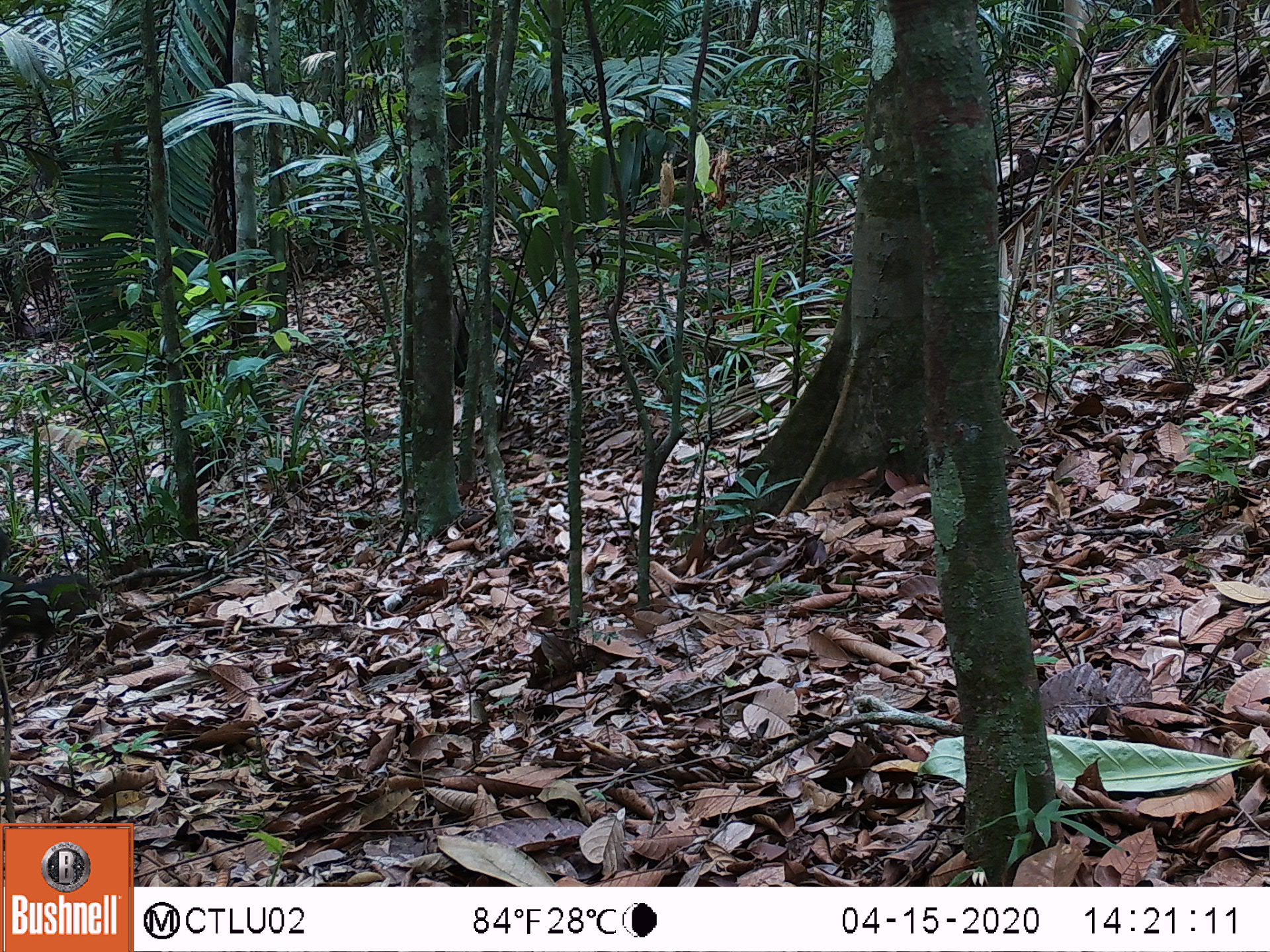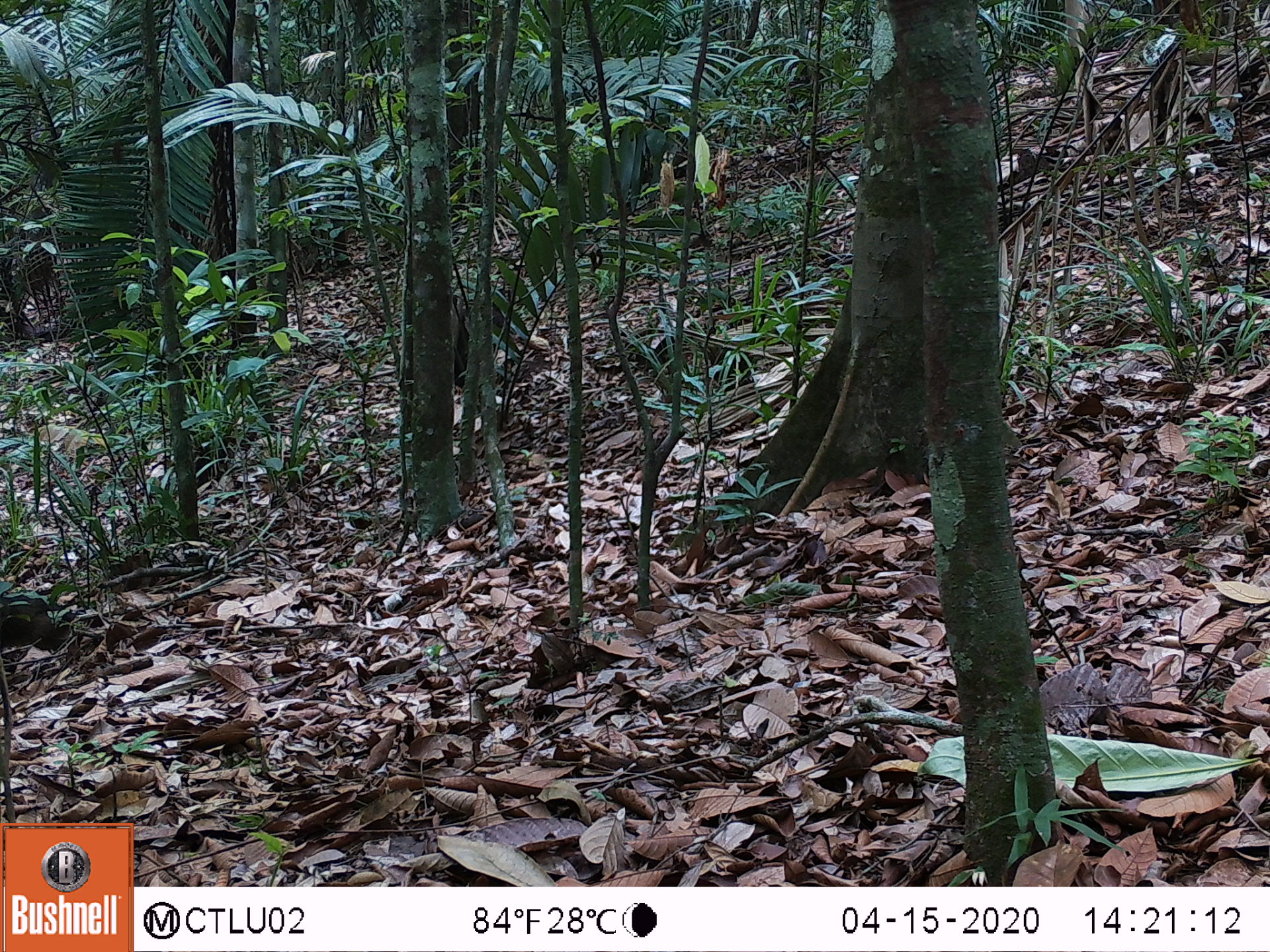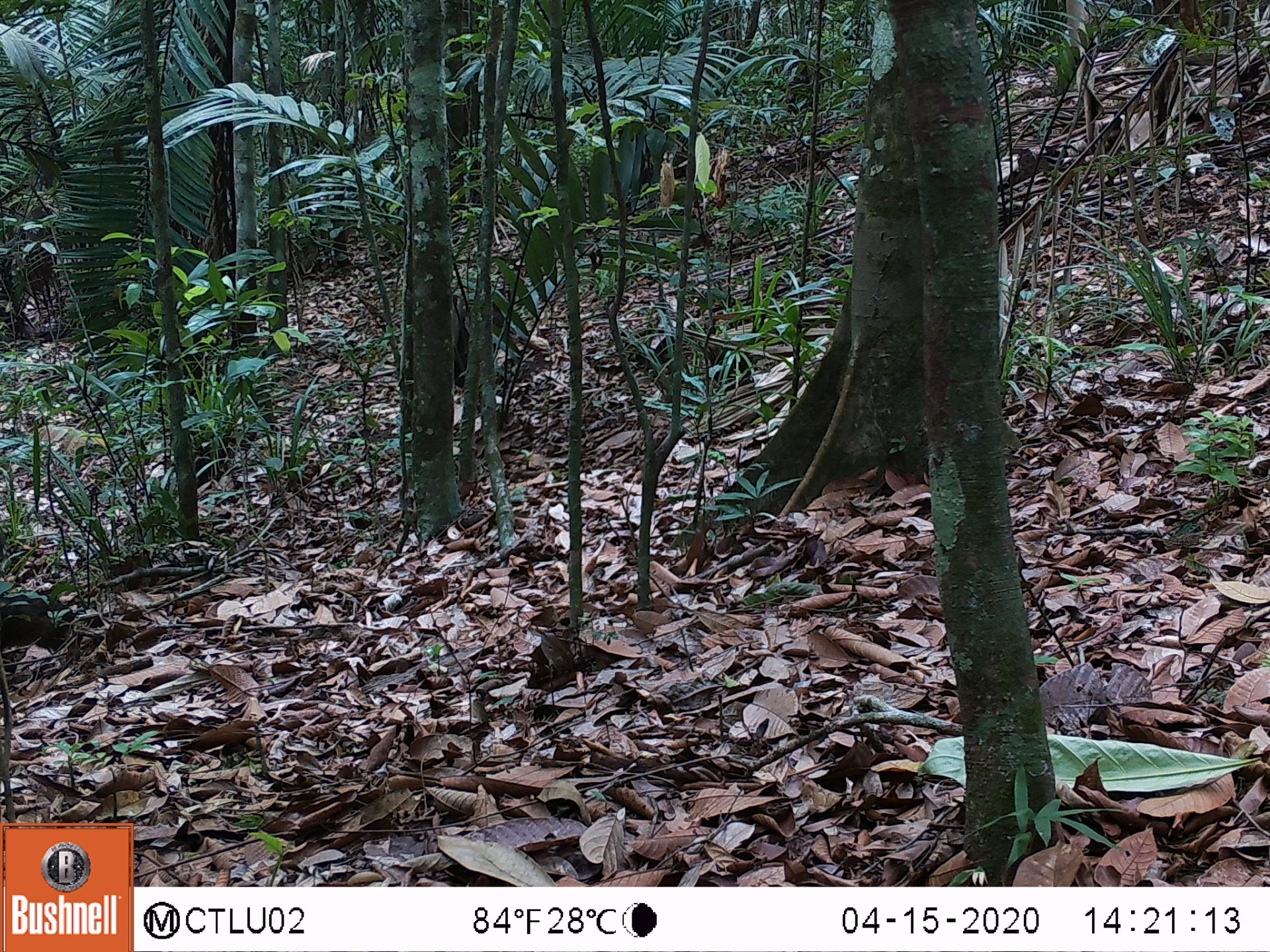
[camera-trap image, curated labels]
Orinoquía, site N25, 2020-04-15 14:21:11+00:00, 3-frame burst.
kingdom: Animalia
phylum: Chordata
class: Mammalia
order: Artiodactyla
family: Tayassuidae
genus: Pecari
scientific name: Pecari tajacu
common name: collared peccary